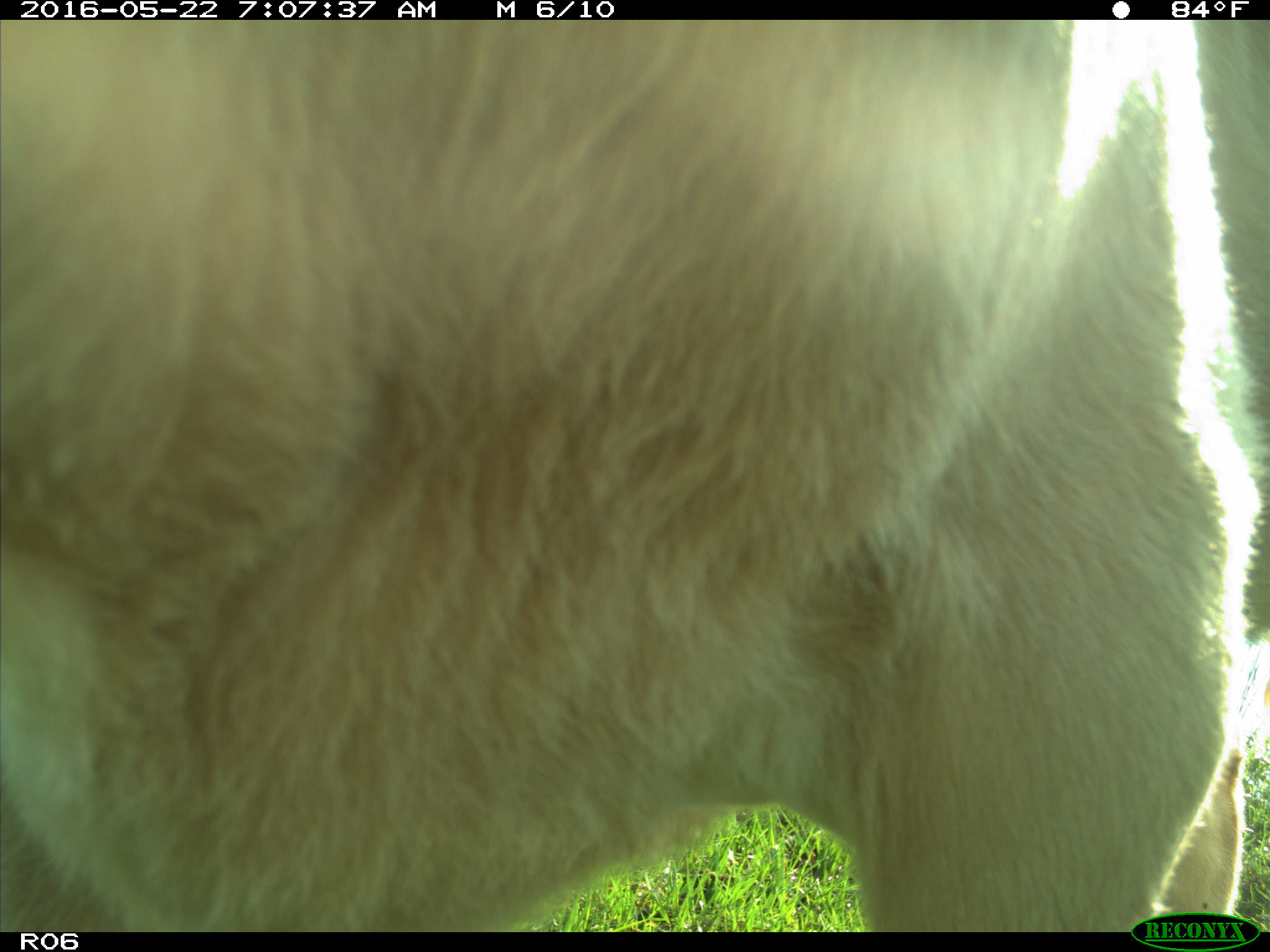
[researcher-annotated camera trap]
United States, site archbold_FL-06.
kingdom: Animalia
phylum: Chordata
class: Mammalia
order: Artiodactyla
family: Bovidae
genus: Bos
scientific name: Bos taurus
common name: domestic cow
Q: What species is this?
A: Bos taurus (domestic cow).